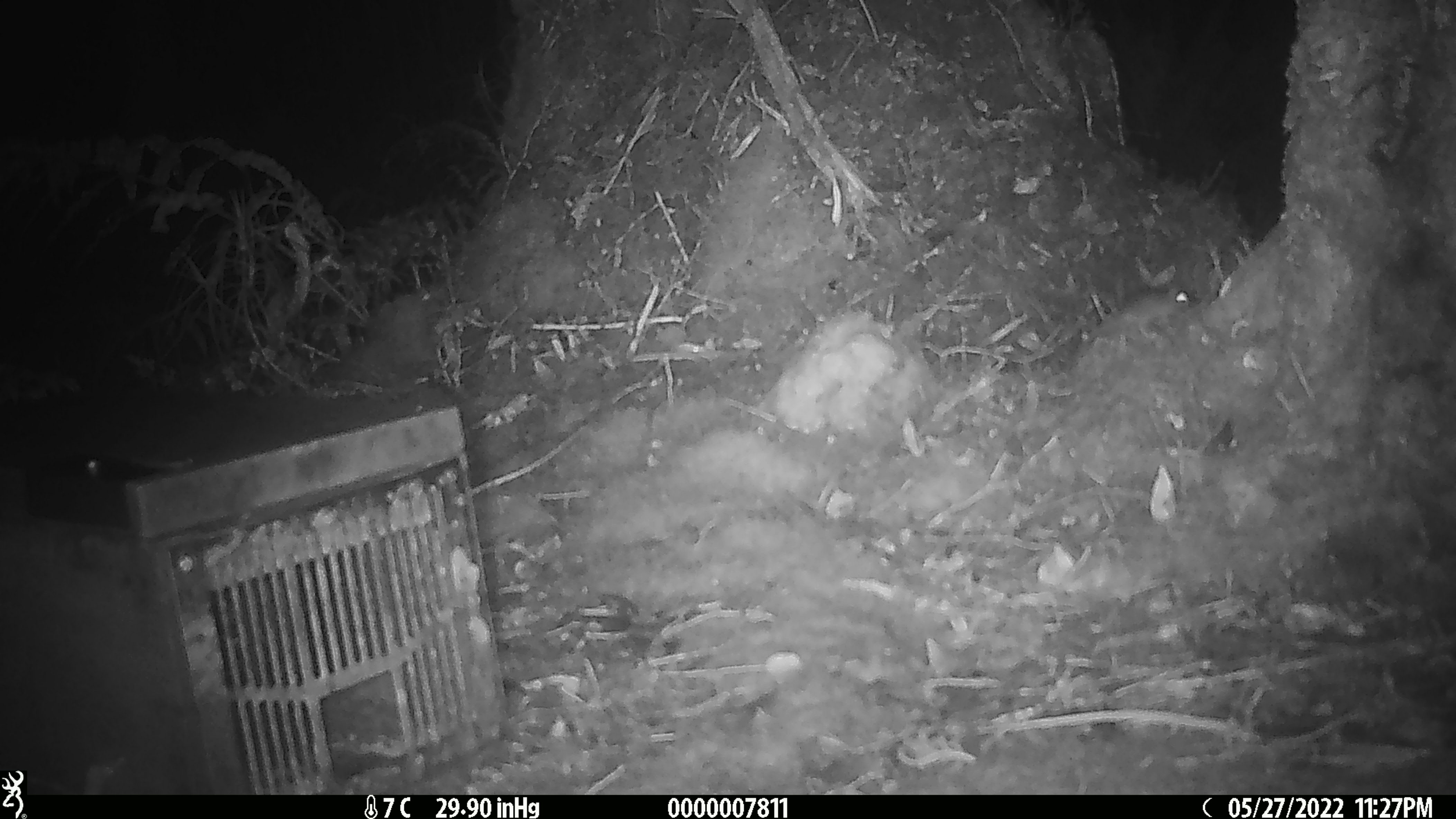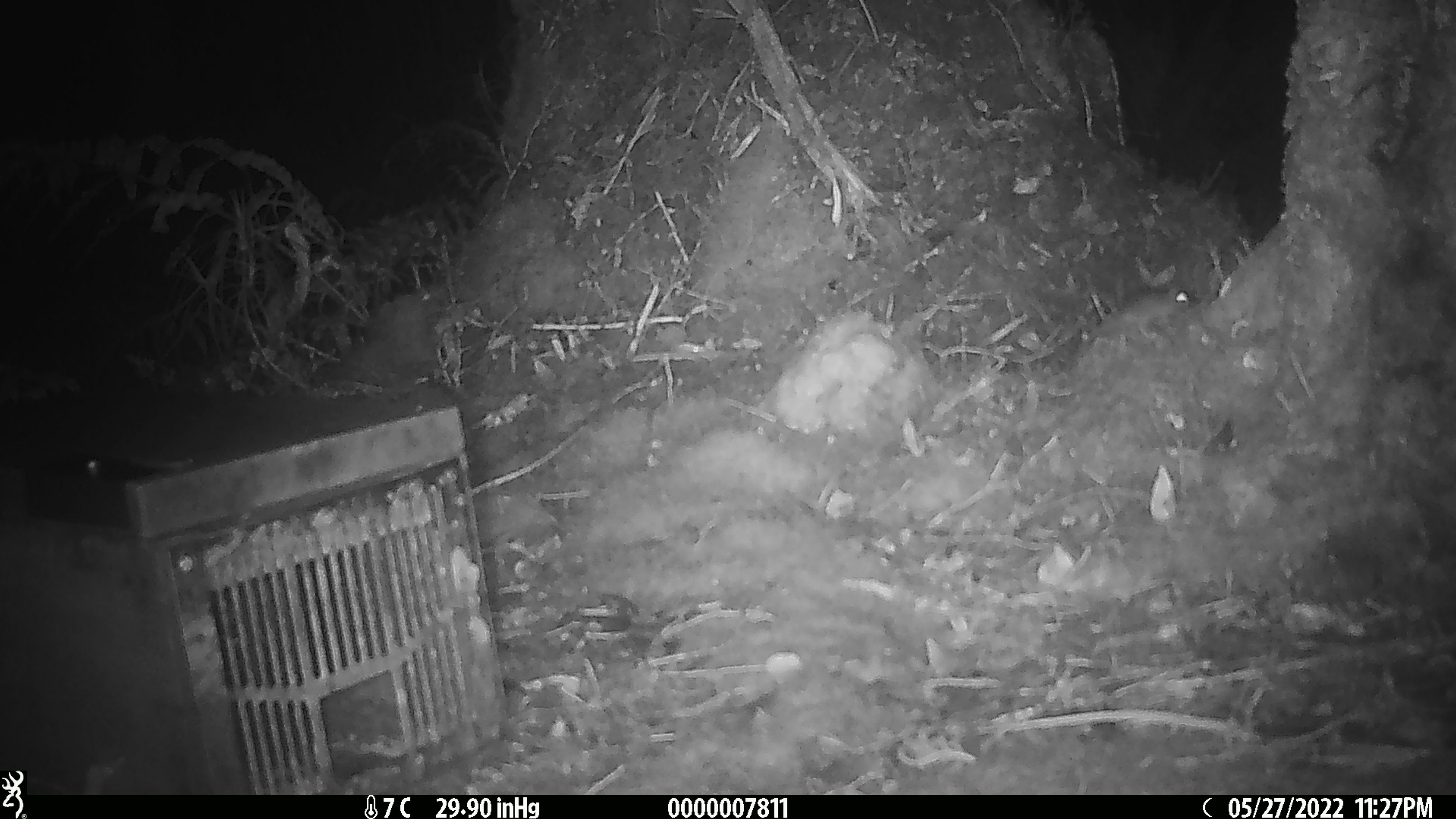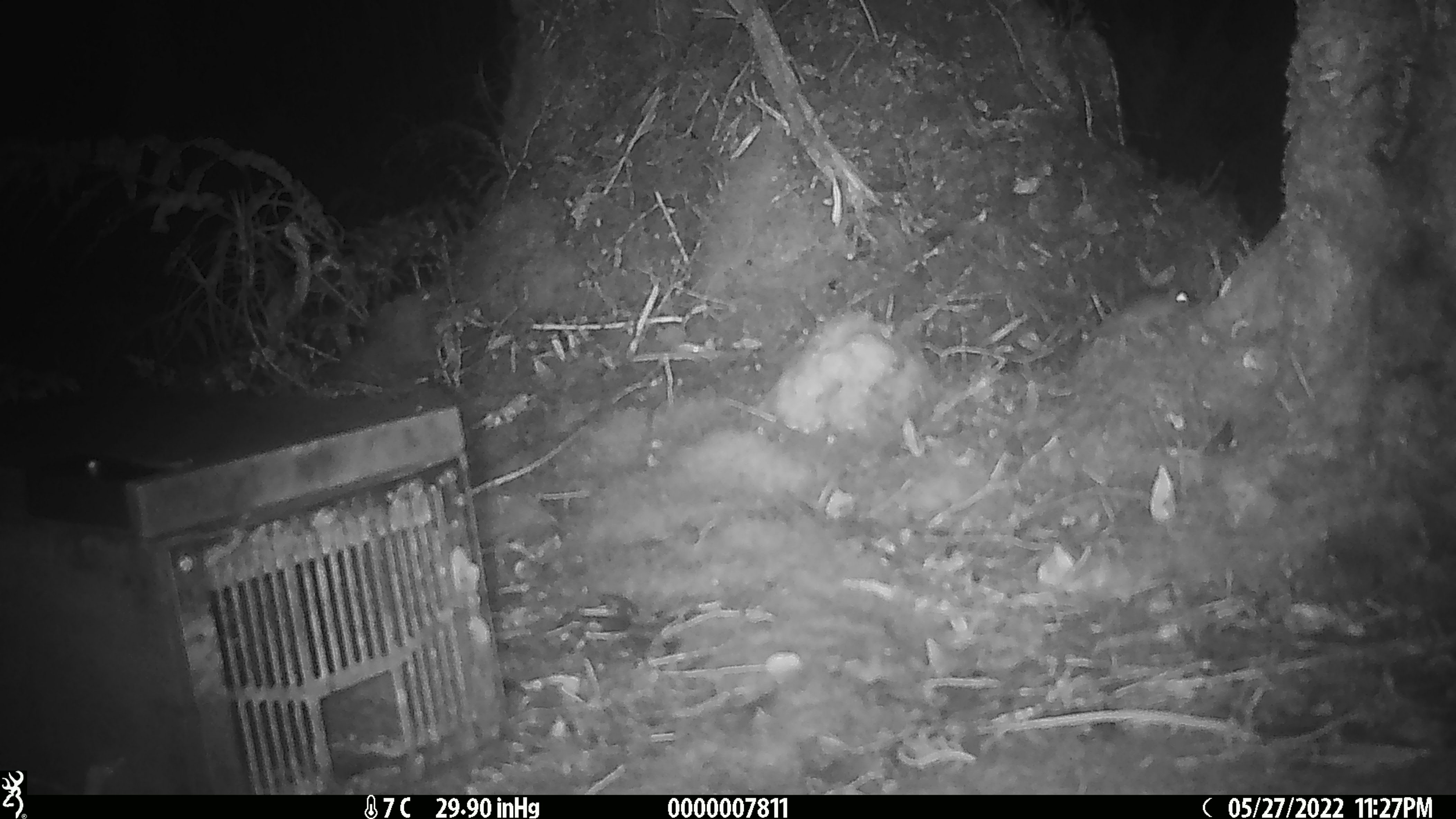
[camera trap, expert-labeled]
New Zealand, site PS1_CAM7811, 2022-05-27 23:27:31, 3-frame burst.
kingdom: Animalia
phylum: Chordata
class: Mammalia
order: Rodentia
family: Muridae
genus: Mus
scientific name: Mus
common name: mouse